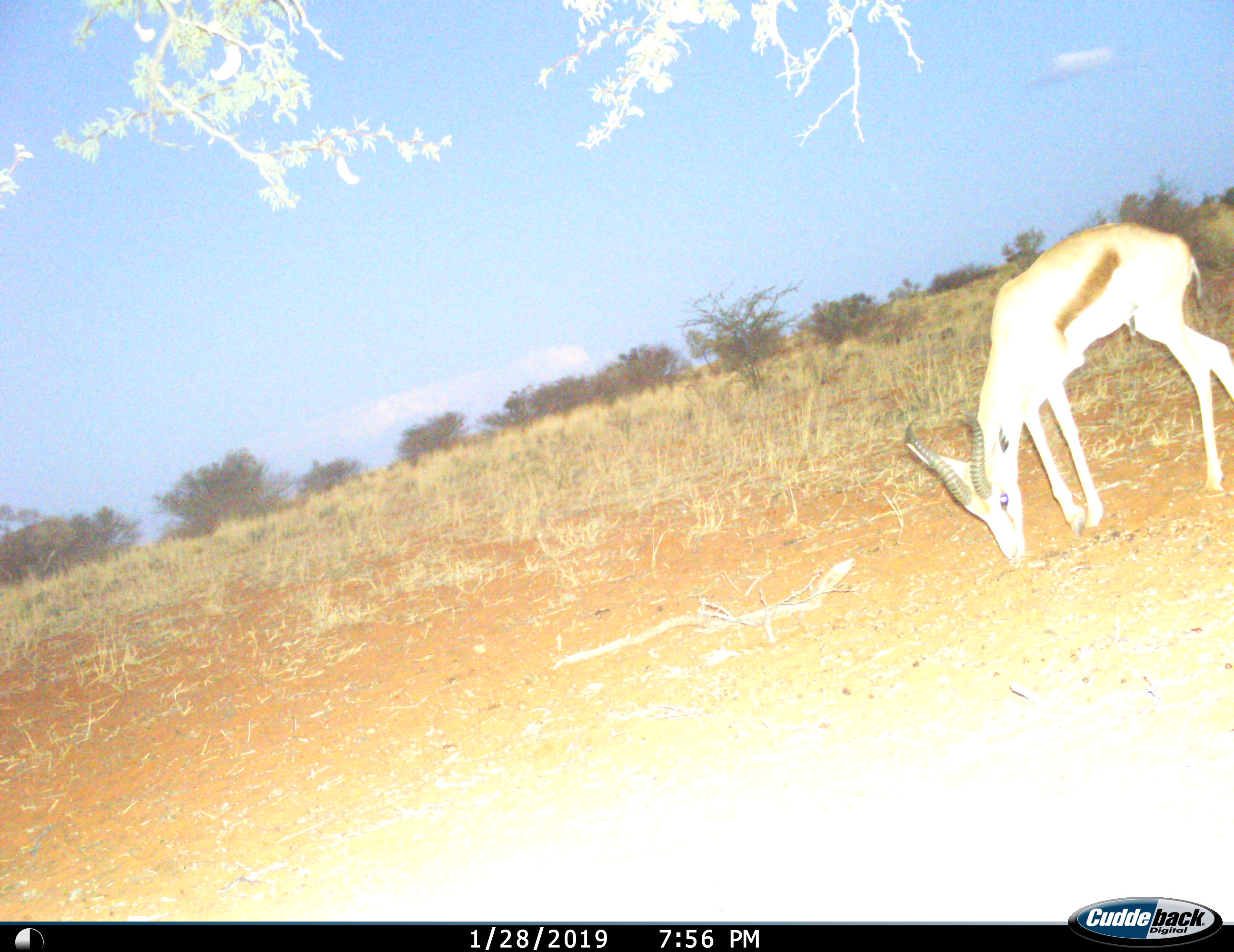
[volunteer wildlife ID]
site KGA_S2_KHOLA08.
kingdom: Animalia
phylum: Chordata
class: Mammalia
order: Artiodactyla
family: Bovidae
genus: Antidorcas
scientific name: Antidorcas marsupialis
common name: springbok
Springbok (Antidorcas marsupialis), count 1. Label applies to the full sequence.